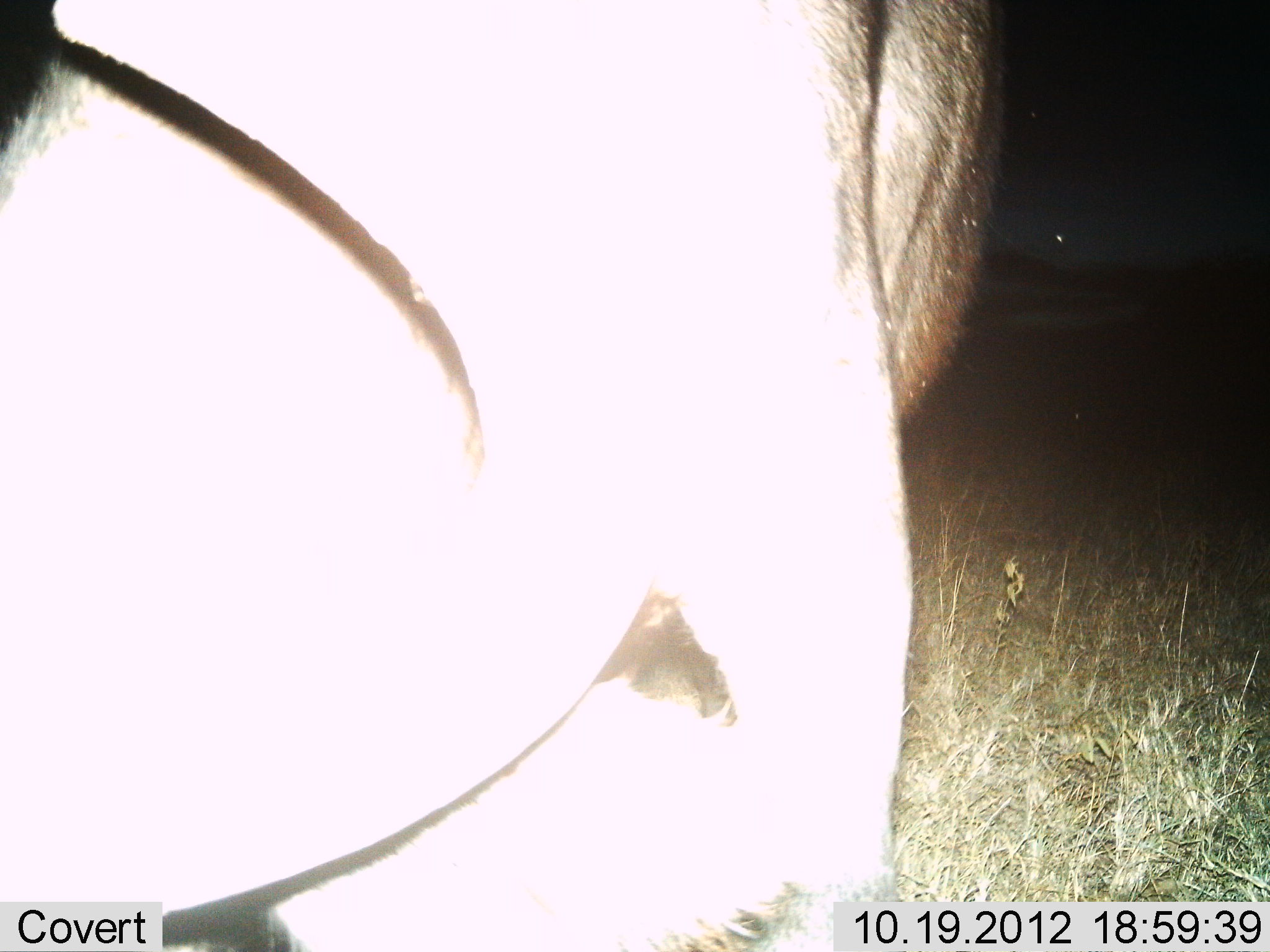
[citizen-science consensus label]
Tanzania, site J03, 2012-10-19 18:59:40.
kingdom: Animalia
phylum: Chordata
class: Mammalia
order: Artiodactyla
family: Bovidae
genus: Connochaetes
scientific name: Connochaetes taurinus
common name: blue wildebeest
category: wildebeest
Wildebeest (blue wildebeest) (Connochaetes taurinus), count 1. Behavior (volunteer vote fractions): standing 78%, resting 0%, moving 0%, interacting 11%. Young present (vote fraction): 0%. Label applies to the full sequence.